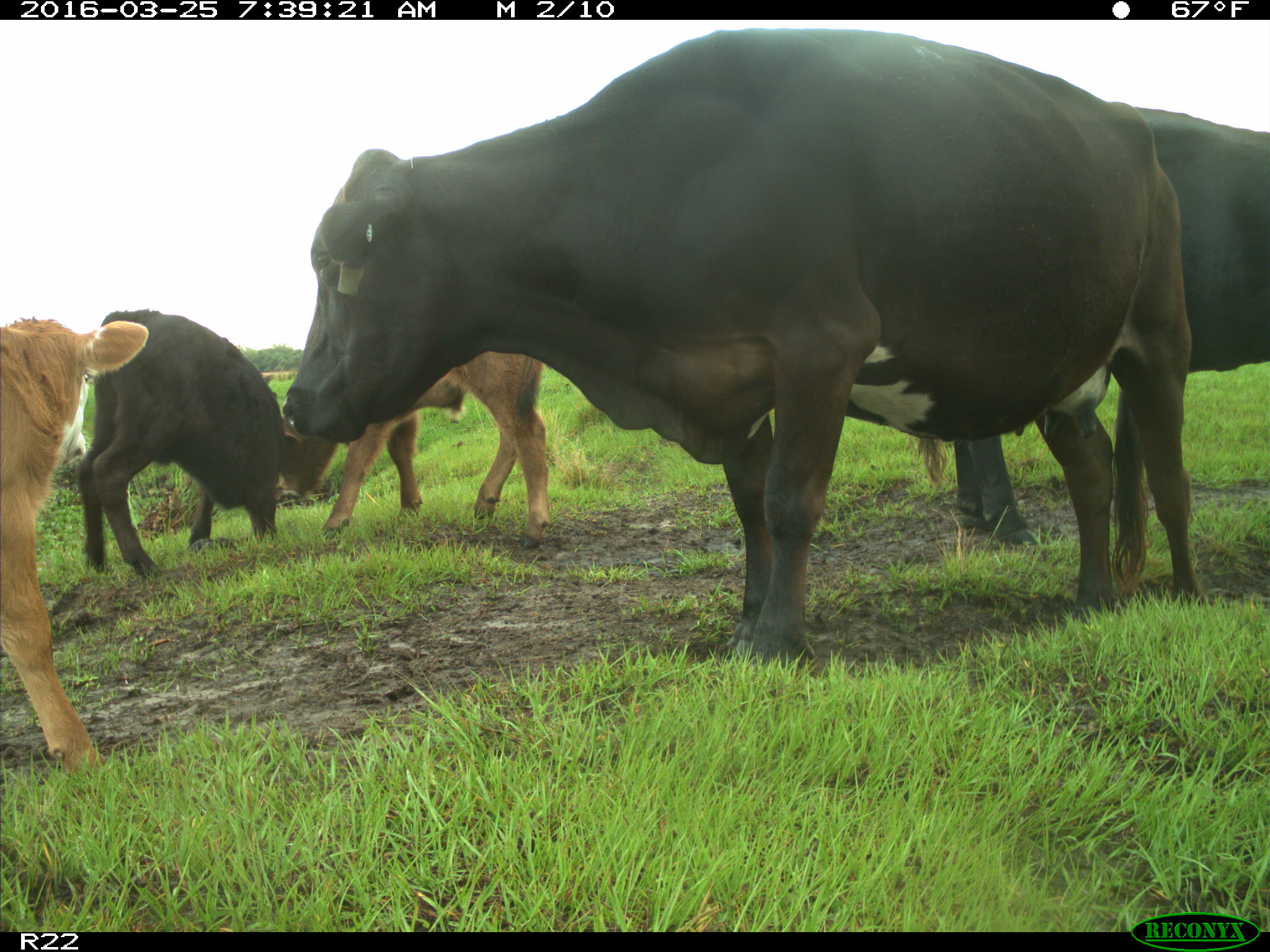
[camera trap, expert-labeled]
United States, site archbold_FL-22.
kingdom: Animalia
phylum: Chordata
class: Mammalia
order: Artiodactyla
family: Bovidae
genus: Bos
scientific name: Bos taurus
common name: domestic cow